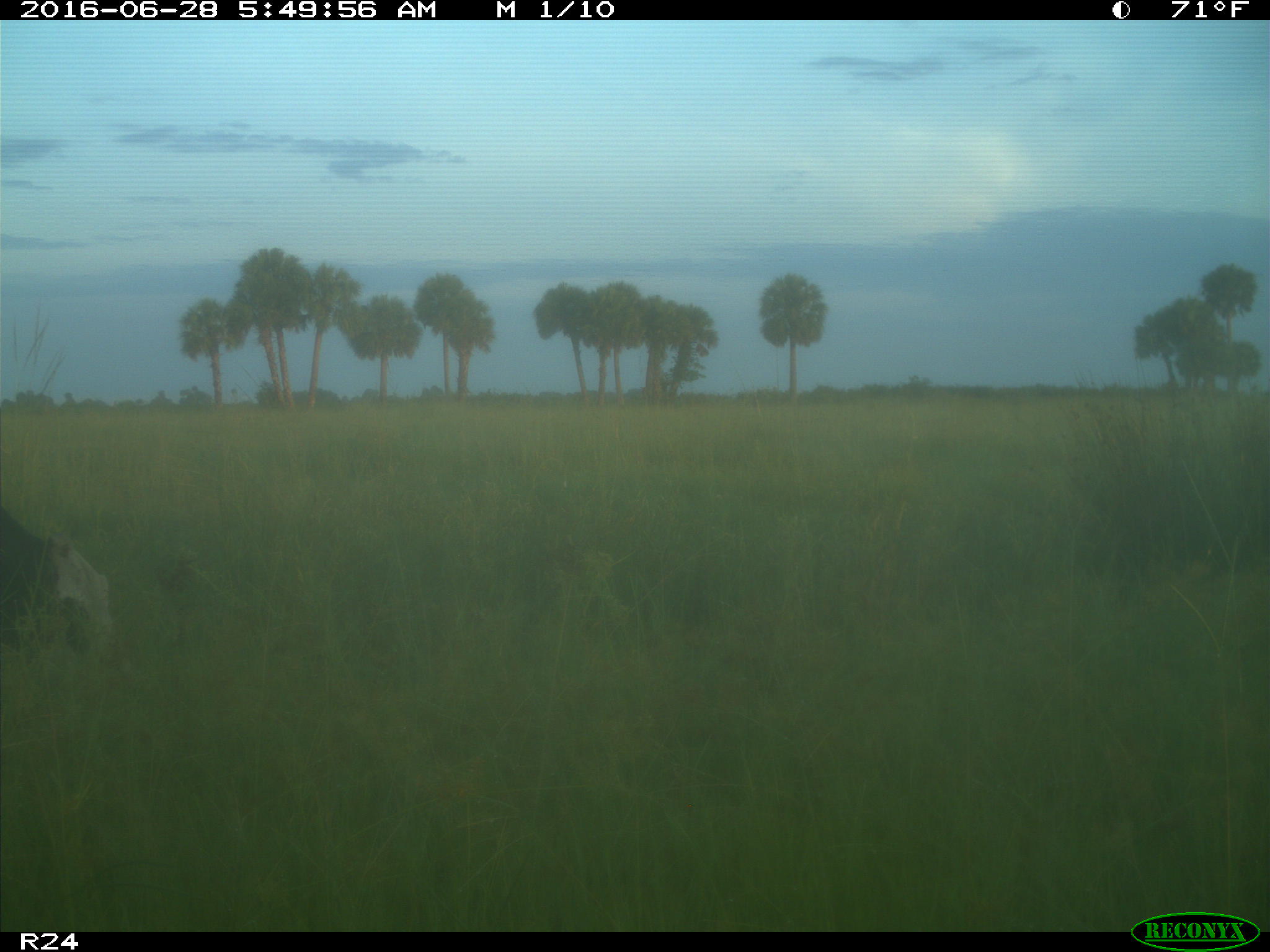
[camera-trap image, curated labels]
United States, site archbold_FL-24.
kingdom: Animalia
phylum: Chordata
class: Mammalia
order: Artiodactyla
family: Bovidae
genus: Bos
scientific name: Bos taurus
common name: domestic cow